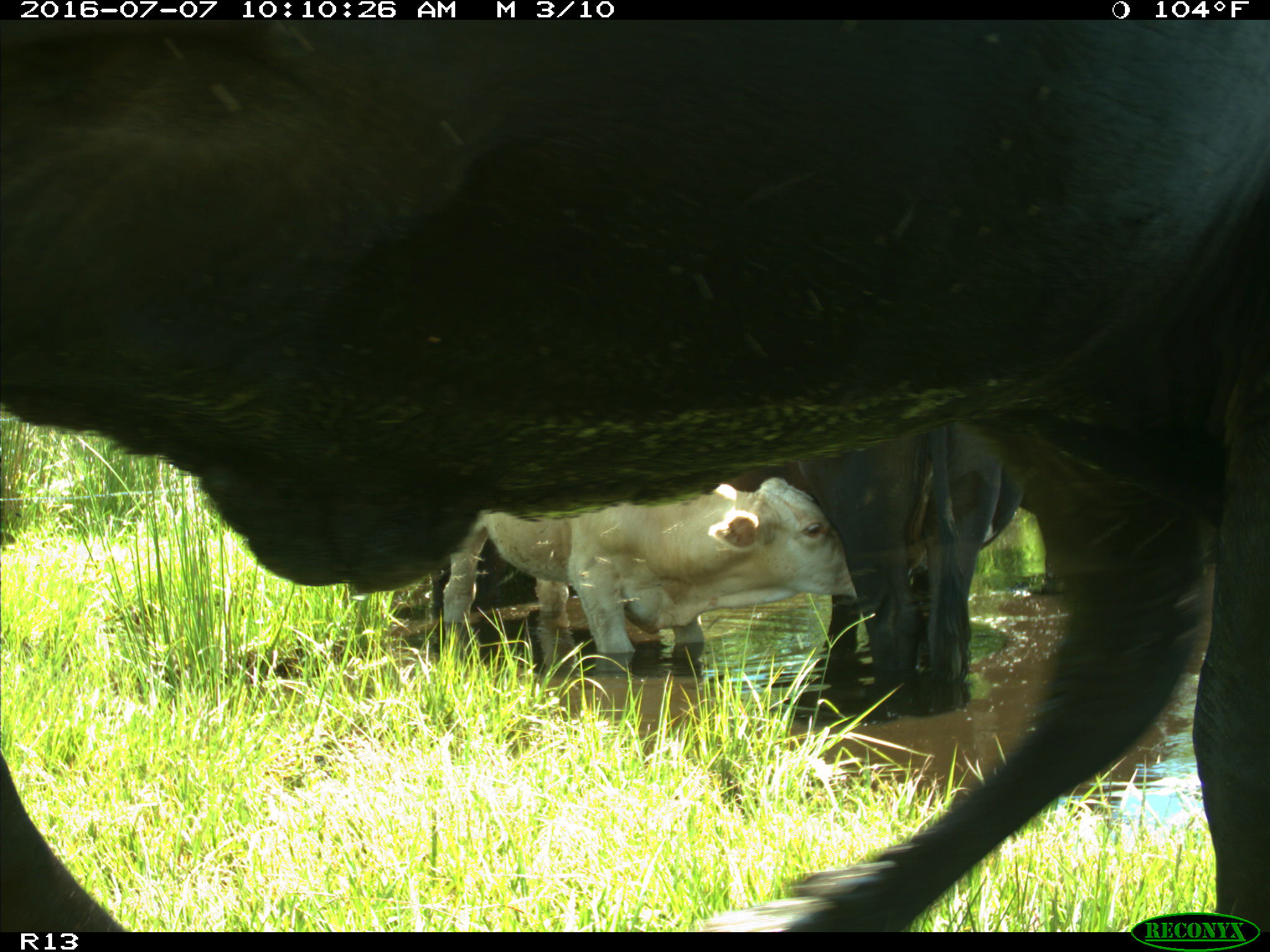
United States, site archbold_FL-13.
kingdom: Animalia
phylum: Chordata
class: Mammalia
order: Artiodactyla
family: Bovidae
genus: Bos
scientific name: Bos taurus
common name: domestic cow